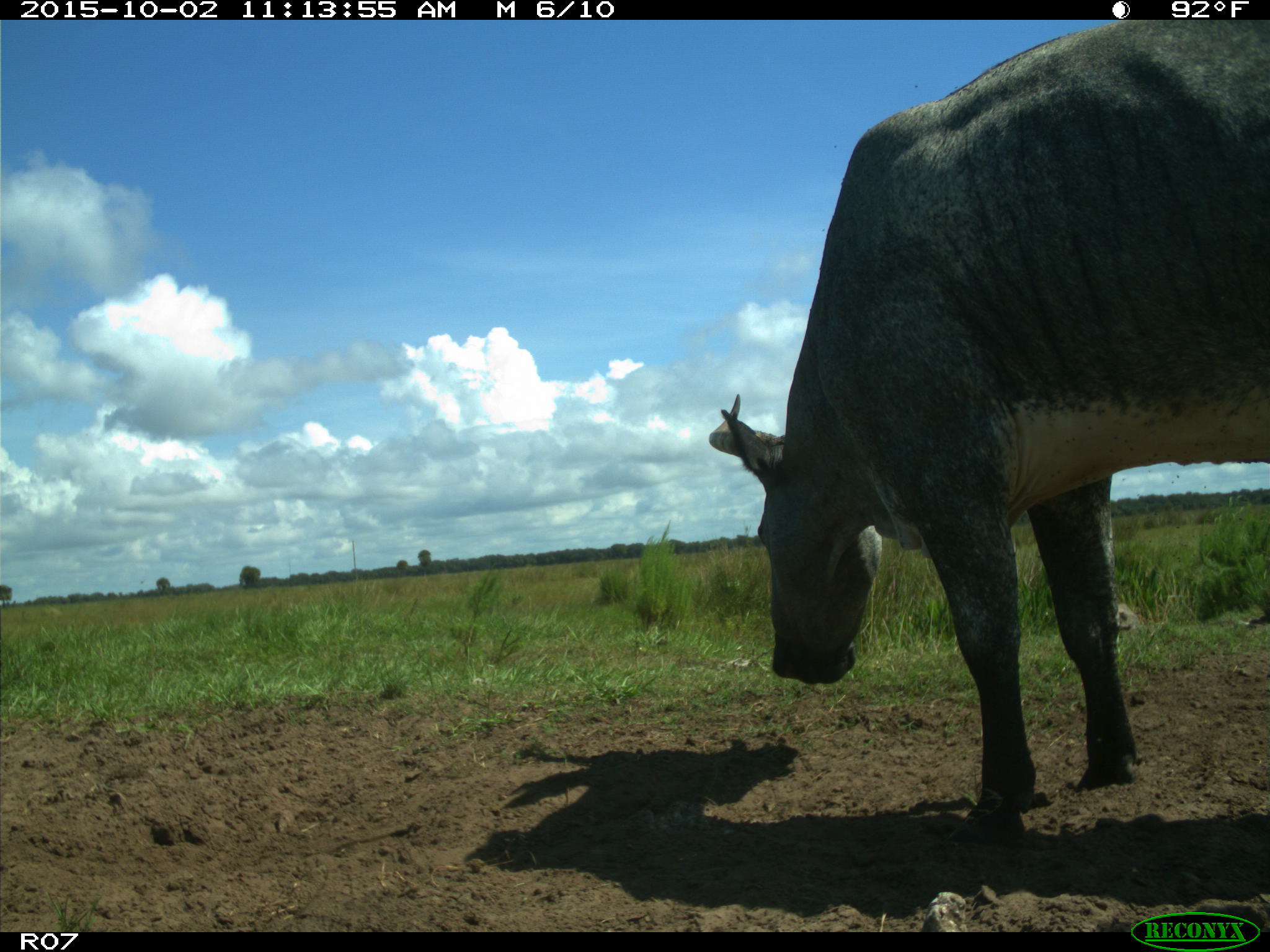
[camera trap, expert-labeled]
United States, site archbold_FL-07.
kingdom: Animalia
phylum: Chordata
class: Mammalia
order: Artiodactyla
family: Bovidae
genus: Bos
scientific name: Bos taurus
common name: domestic cow